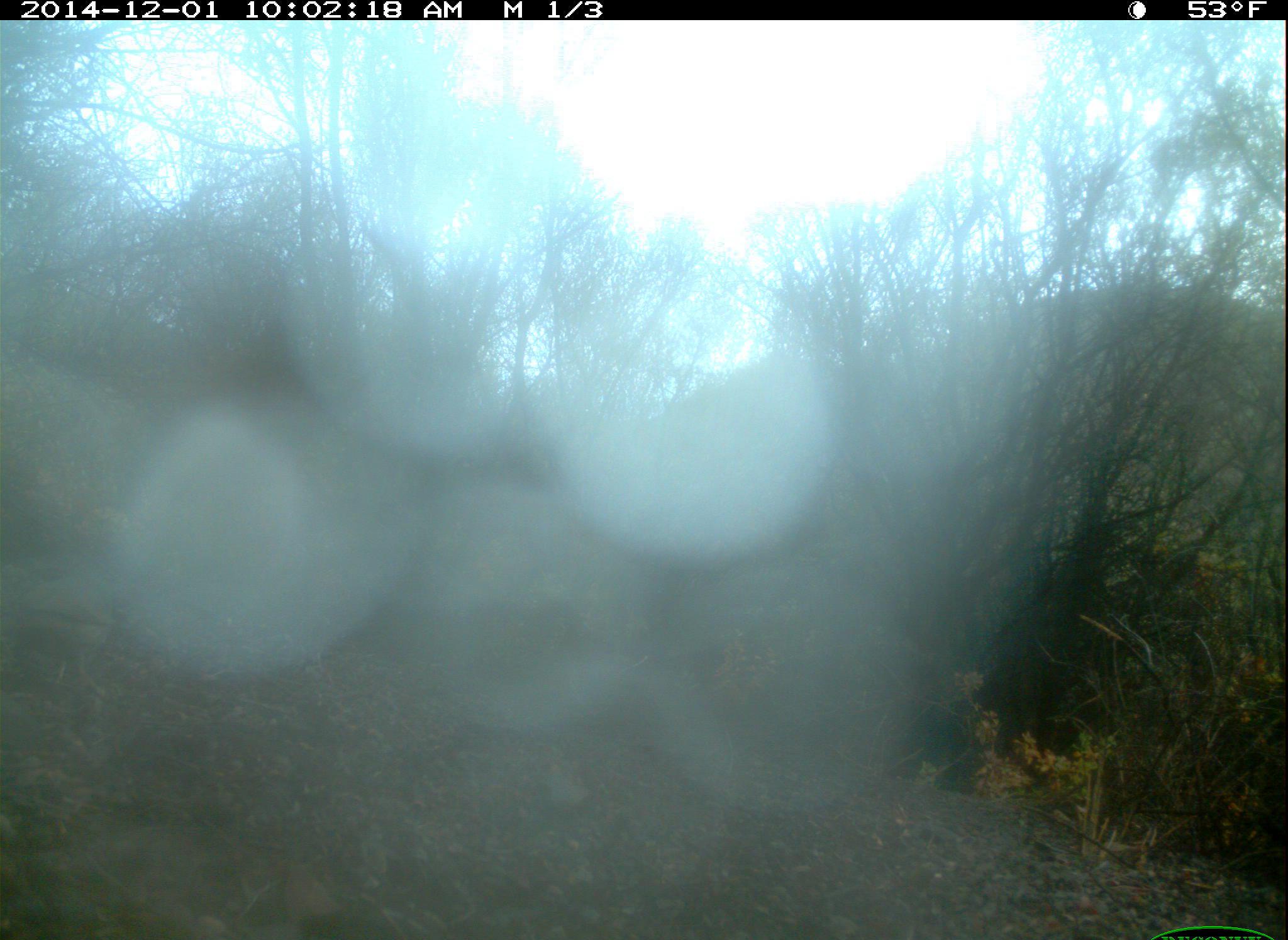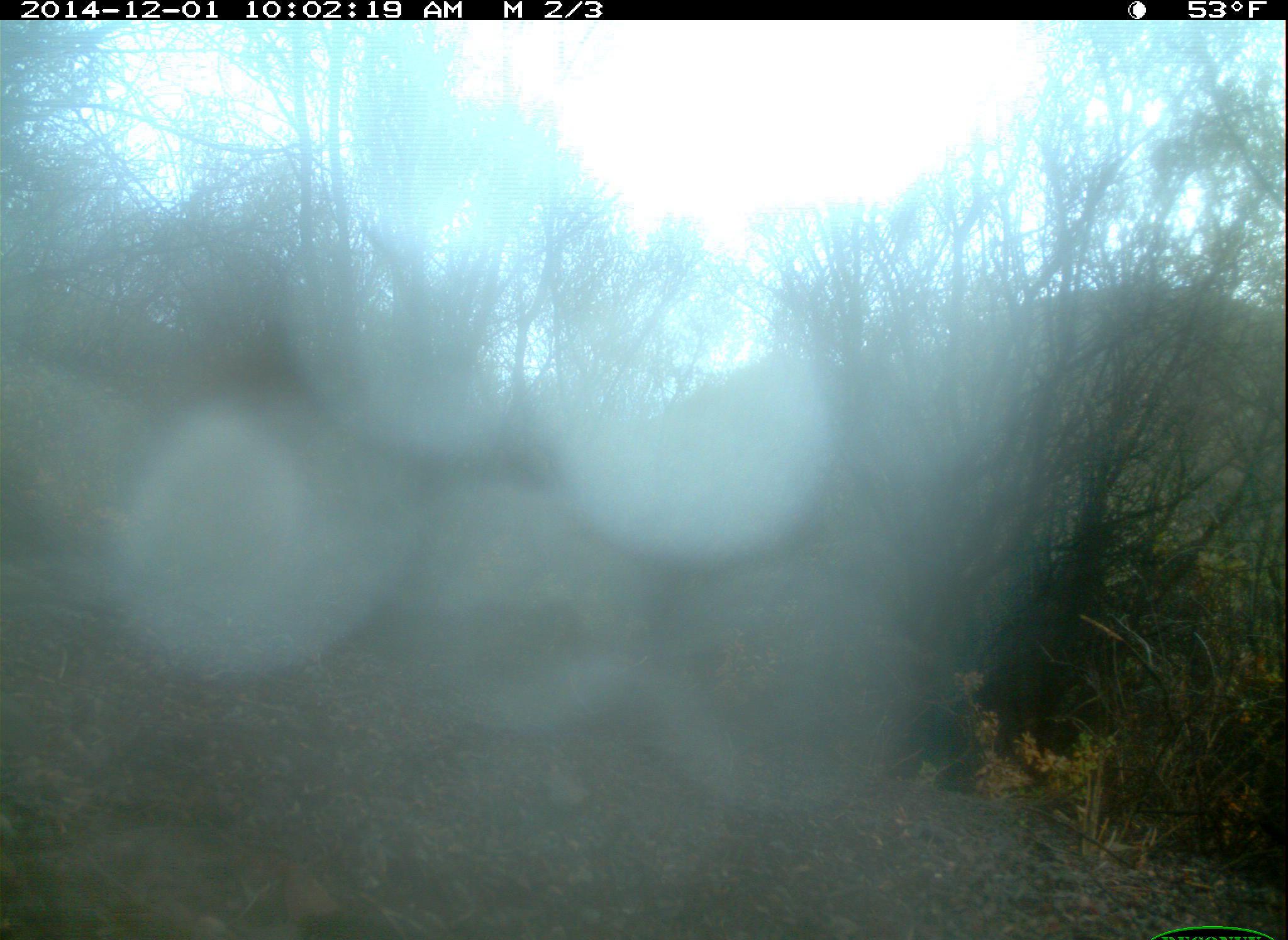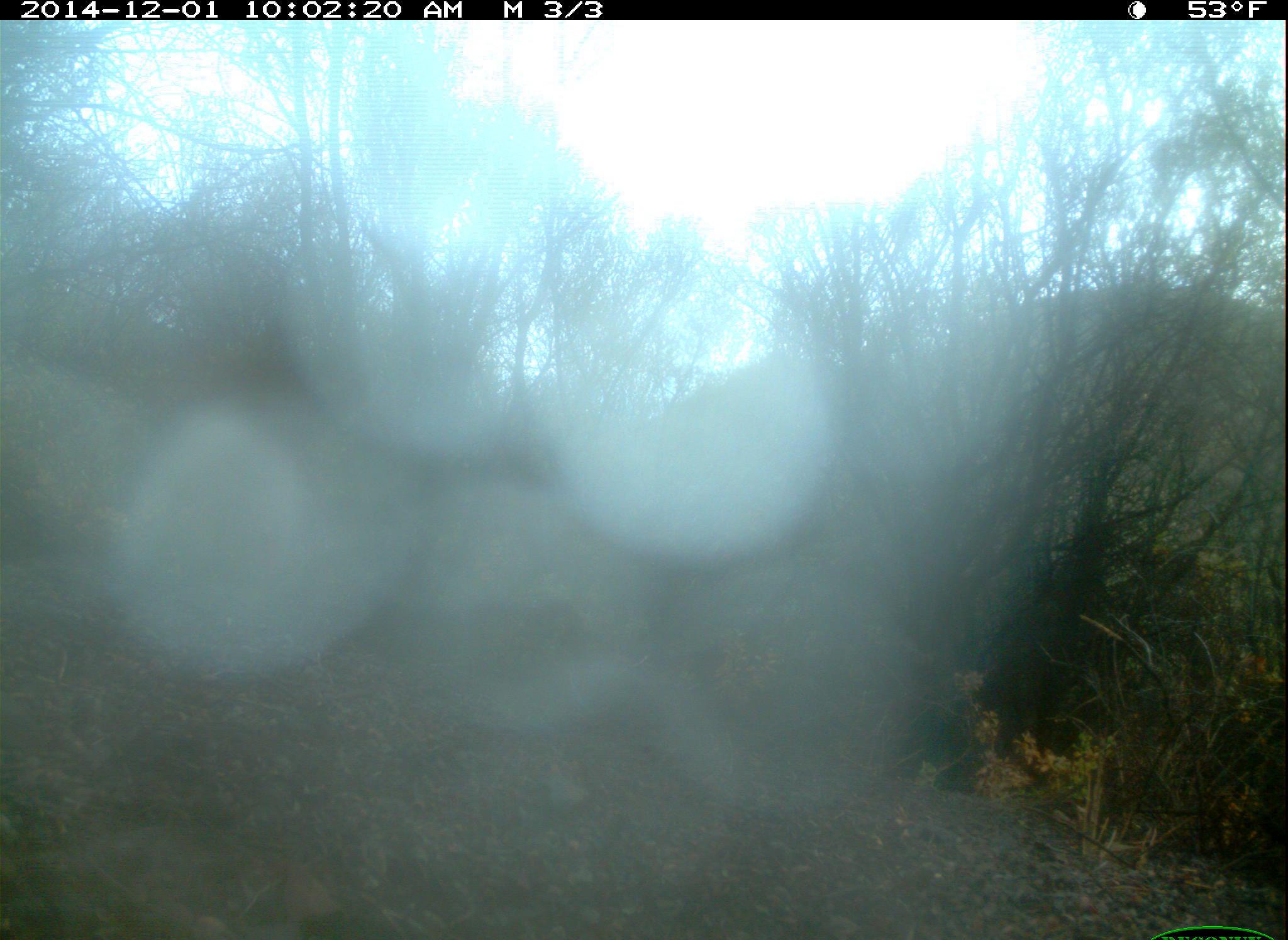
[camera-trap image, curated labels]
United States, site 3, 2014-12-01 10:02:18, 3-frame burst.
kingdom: Animalia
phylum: Chordata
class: Aves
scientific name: Aves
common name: bird